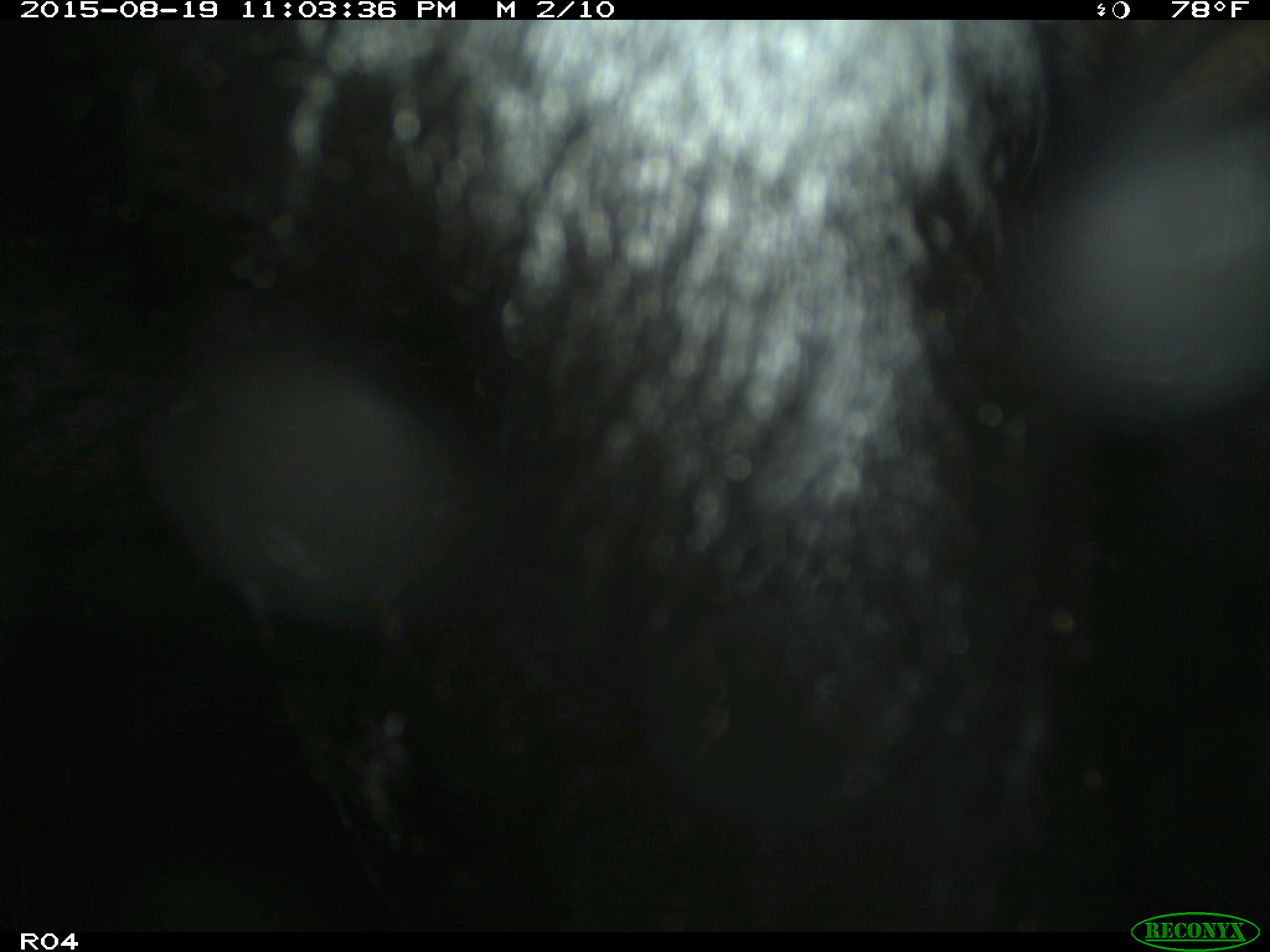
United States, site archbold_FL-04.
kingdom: Animalia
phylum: Chordata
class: Mammalia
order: Artiodactyla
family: Bovidae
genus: Bos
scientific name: Bos taurus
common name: domestic cow